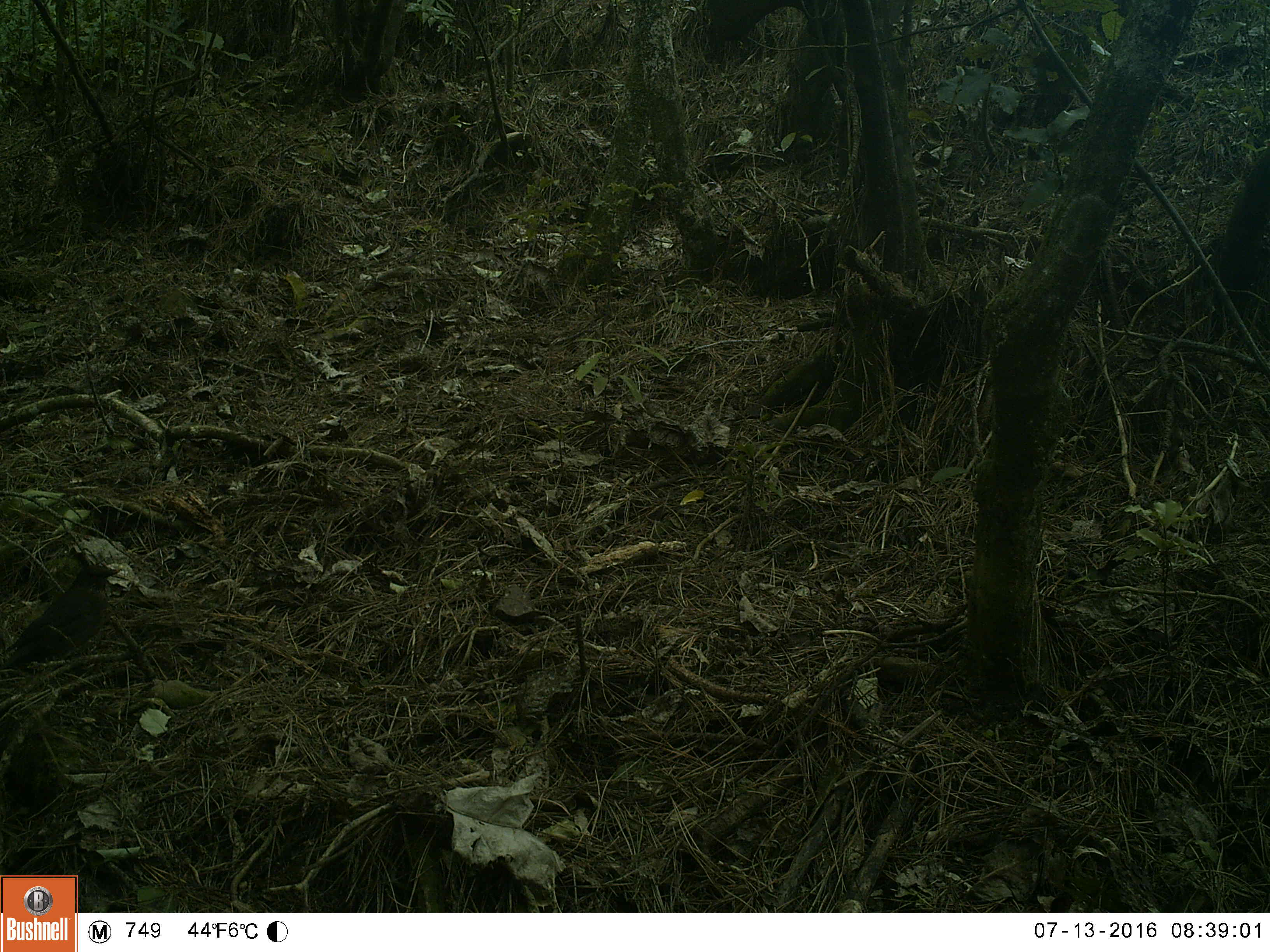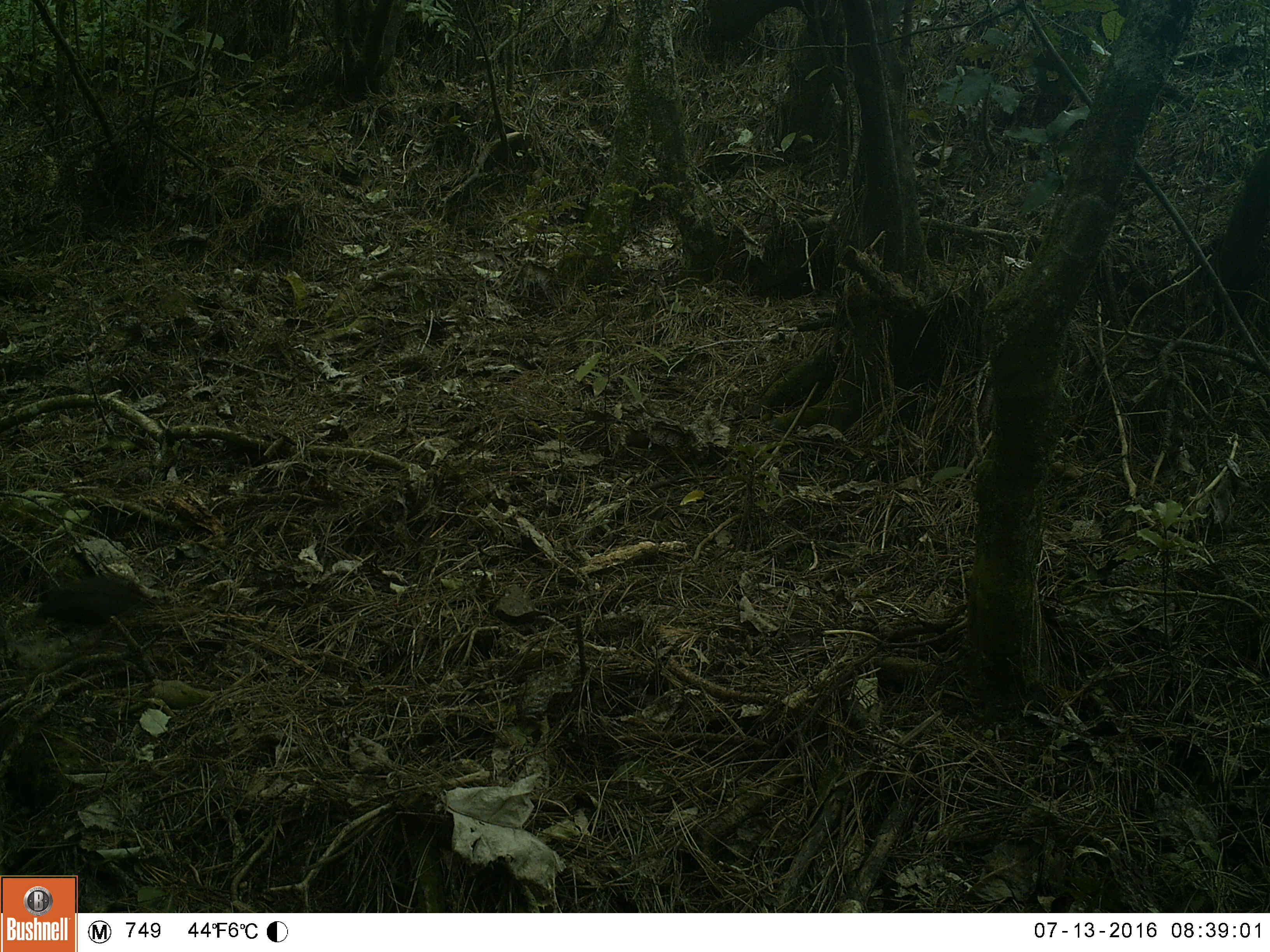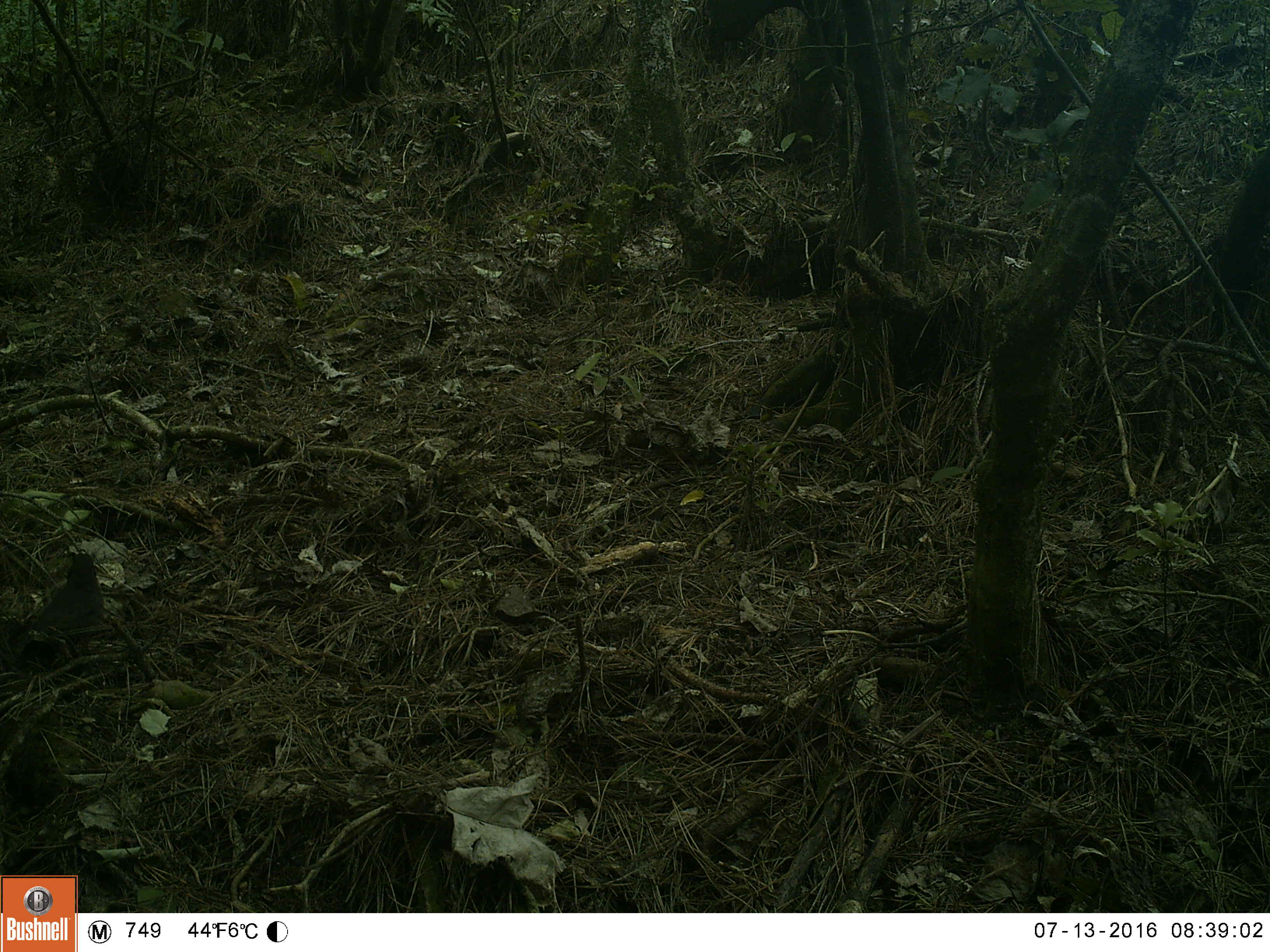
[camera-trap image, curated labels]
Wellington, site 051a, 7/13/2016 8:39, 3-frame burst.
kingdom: Animalia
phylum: Chordata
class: Aves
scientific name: Aves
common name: bird